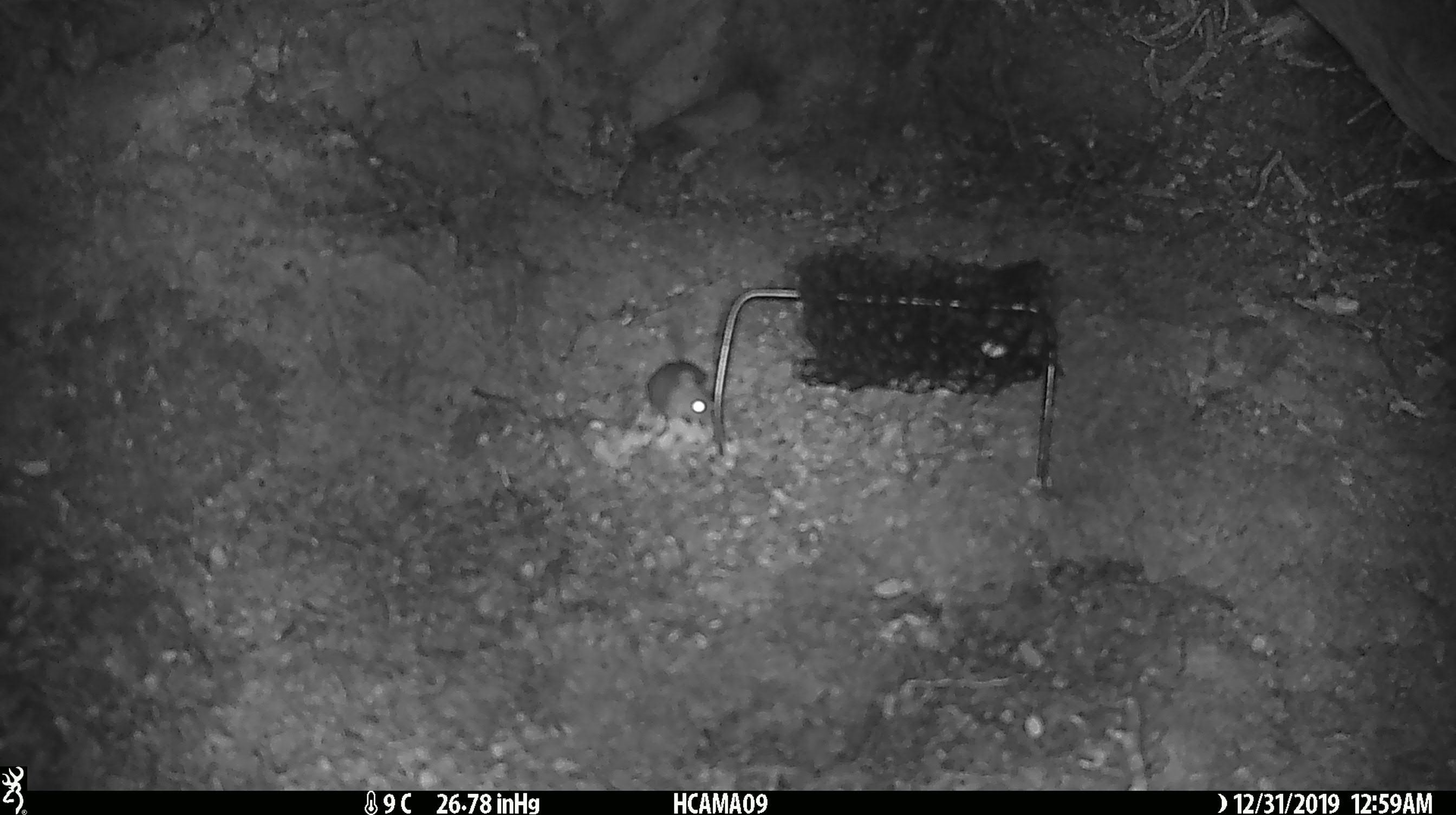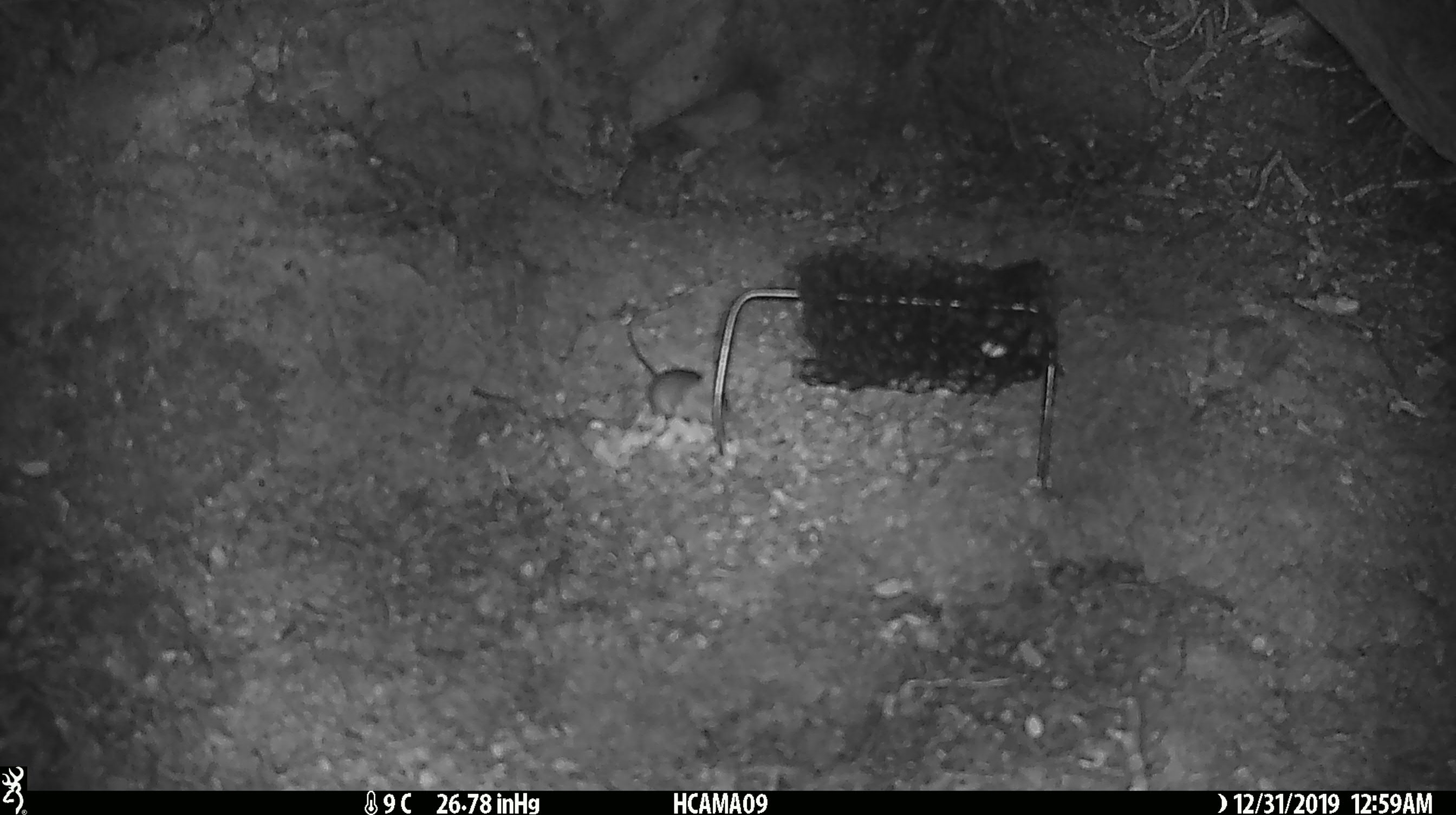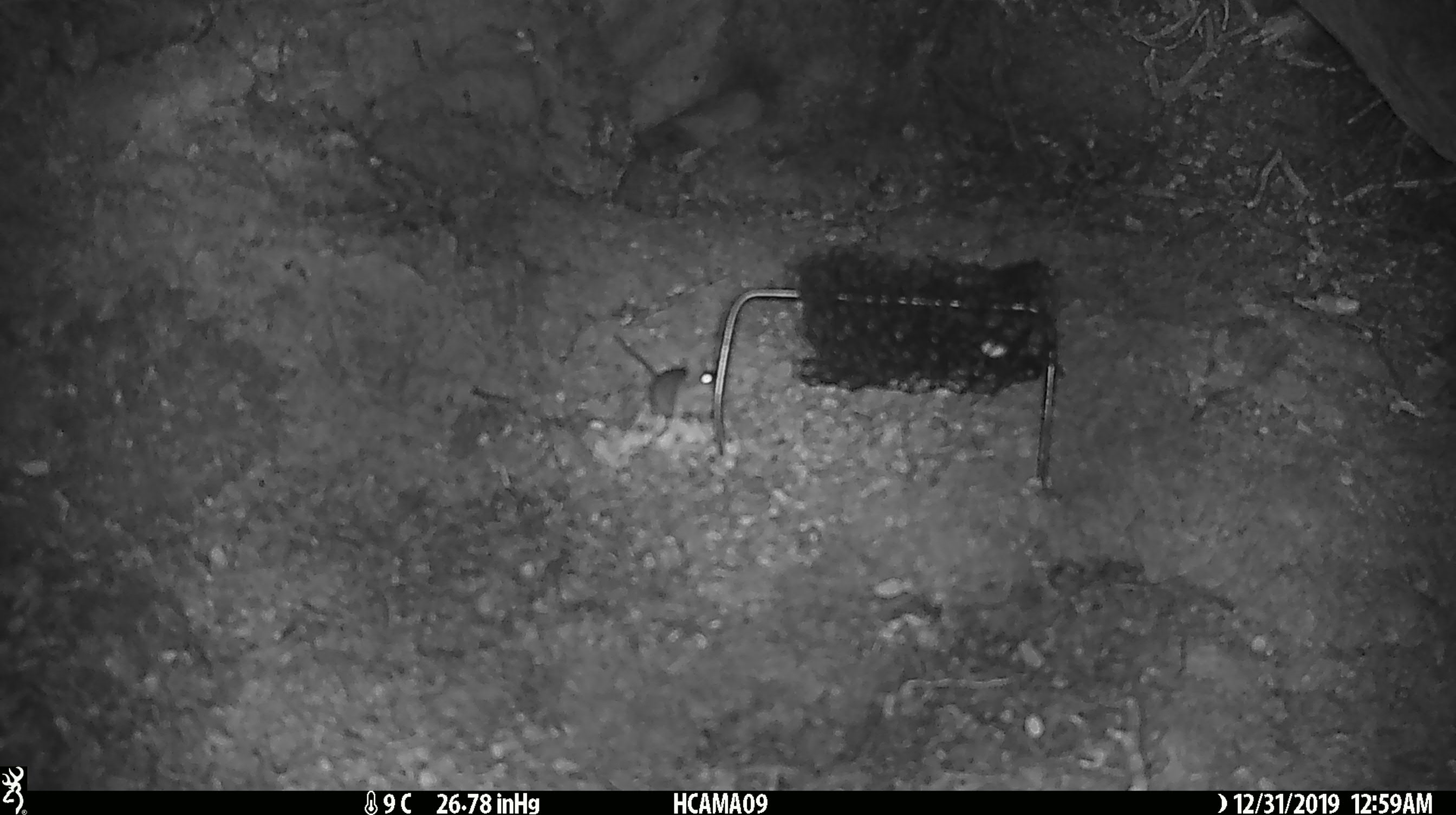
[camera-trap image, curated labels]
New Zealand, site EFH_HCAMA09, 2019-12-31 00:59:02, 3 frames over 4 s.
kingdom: Animalia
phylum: Chordata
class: Mammalia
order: Rodentia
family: Muridae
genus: Mus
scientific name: Mus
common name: mouse